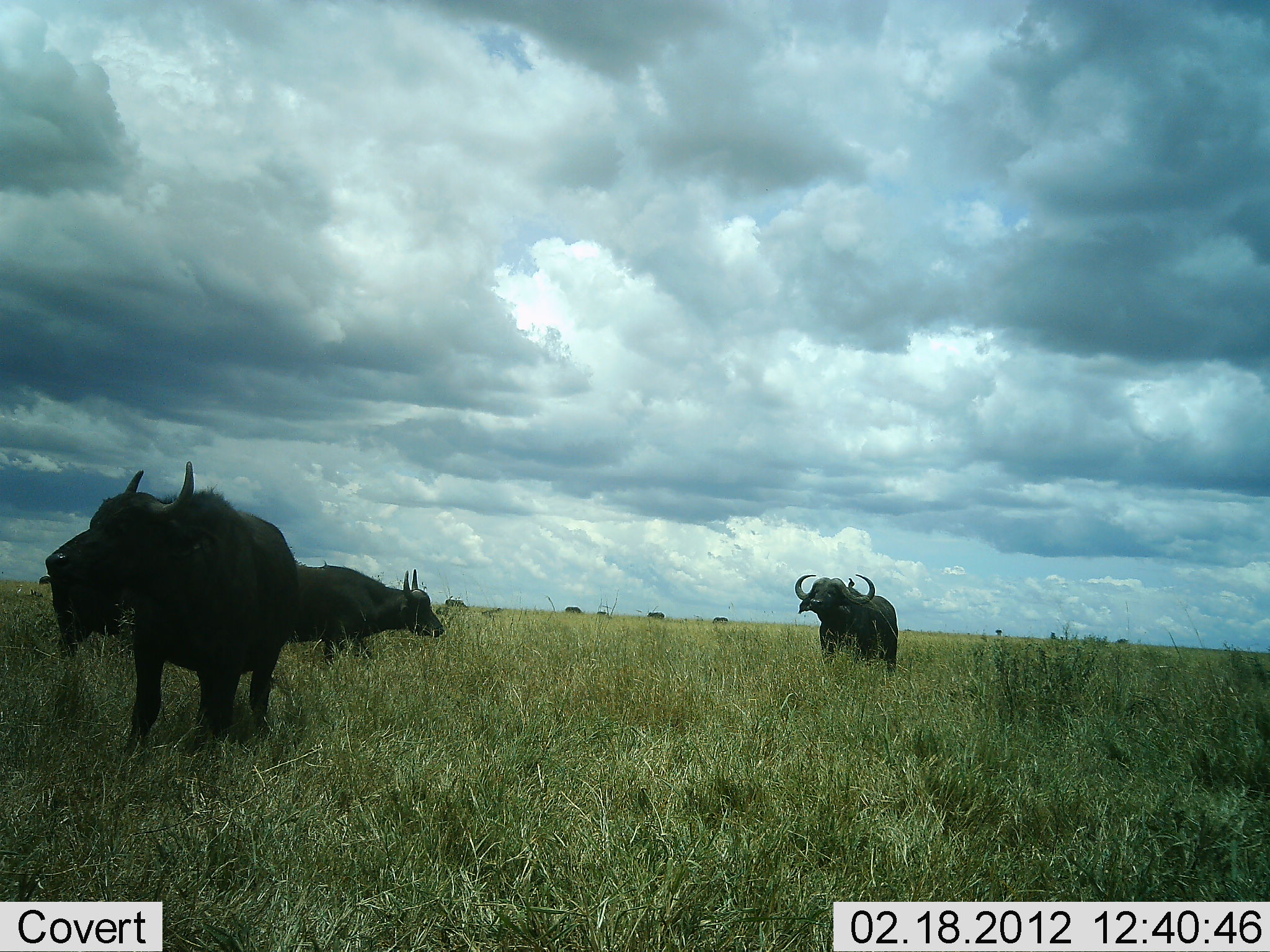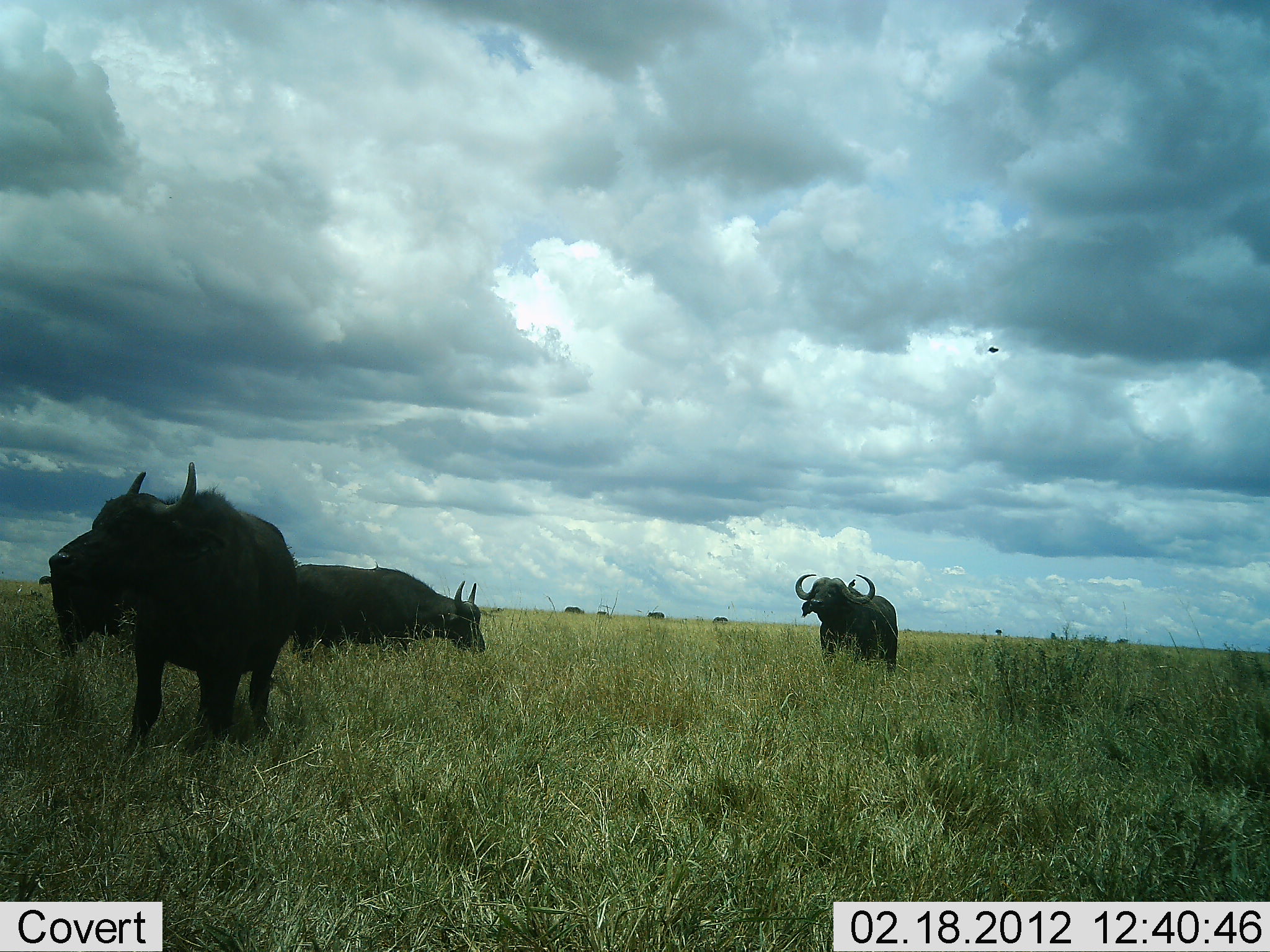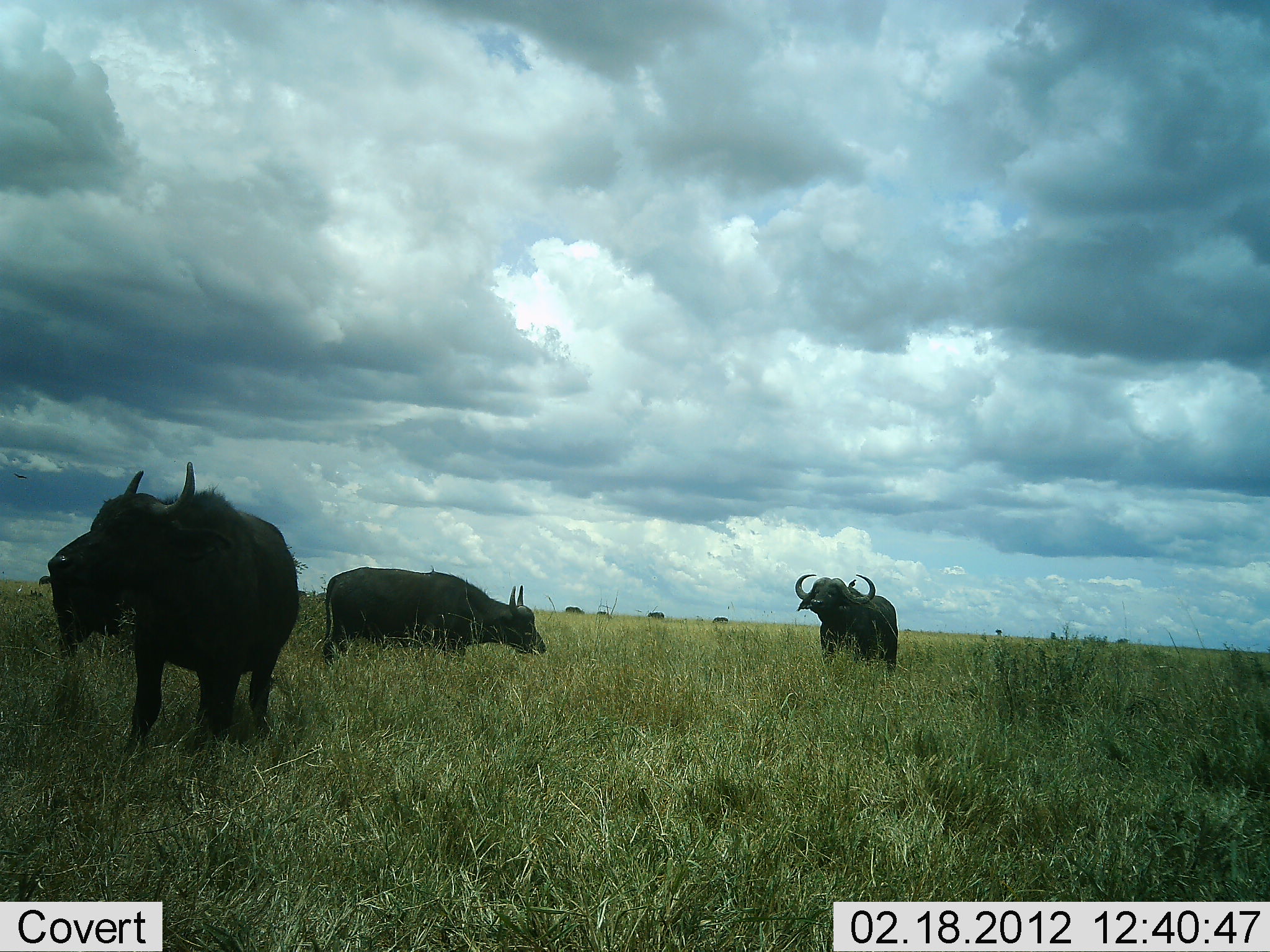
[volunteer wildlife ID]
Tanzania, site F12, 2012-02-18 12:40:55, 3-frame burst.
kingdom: Animalia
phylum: Chordata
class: Mammalia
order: Artiodactyla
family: Bovidae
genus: Syncerus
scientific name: Syncerus caffer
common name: cape buffalo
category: buffalo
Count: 4.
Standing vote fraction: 85%.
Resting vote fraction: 0%.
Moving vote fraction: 50%.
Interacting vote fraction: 0%.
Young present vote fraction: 0%.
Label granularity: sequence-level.